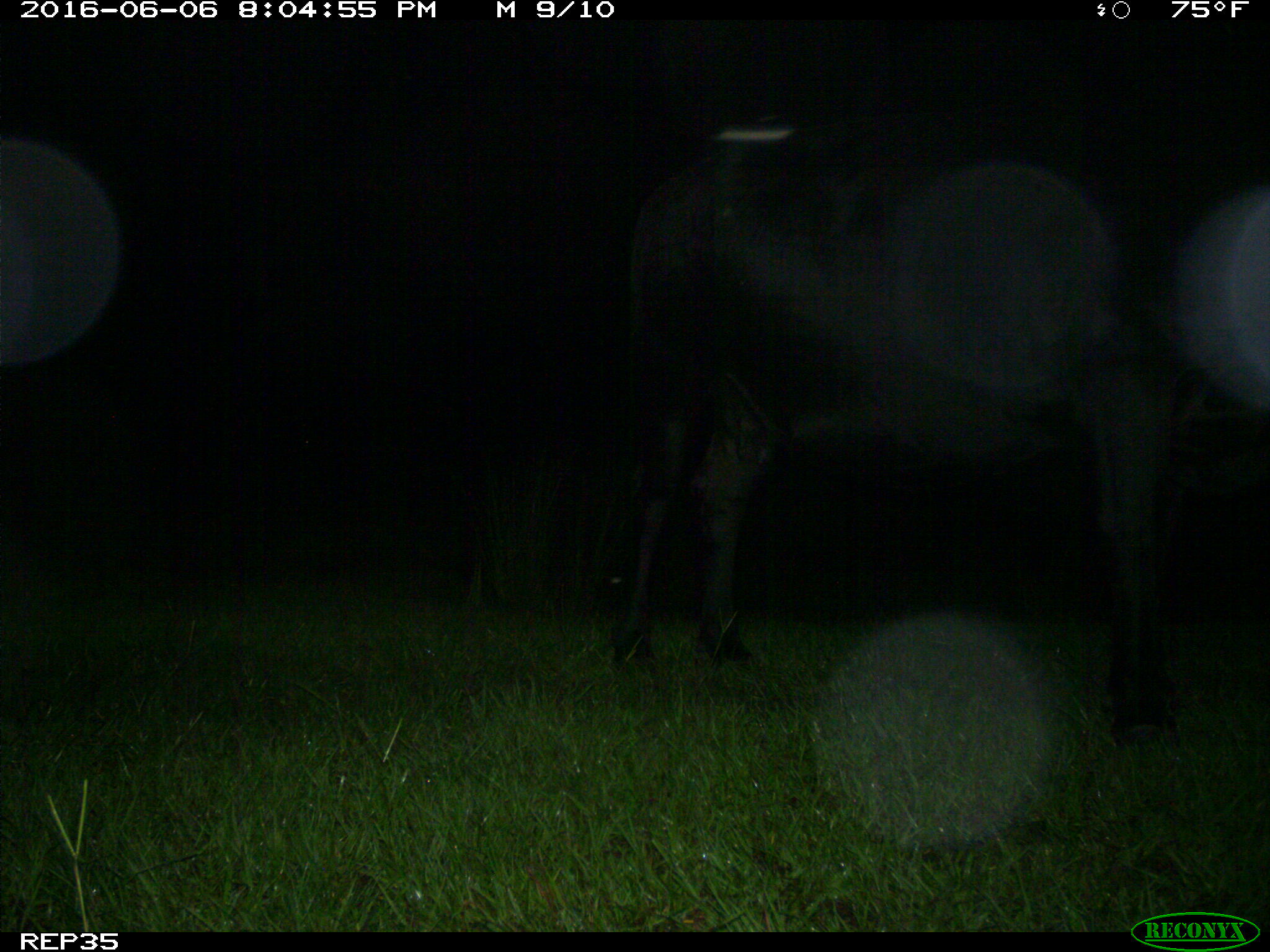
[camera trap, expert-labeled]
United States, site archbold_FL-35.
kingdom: Animalia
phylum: Chordata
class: Mammalia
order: Artiodactyla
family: Bovidae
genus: Bos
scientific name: Bos taurus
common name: domestic cow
Bos taurus (domestic cow).